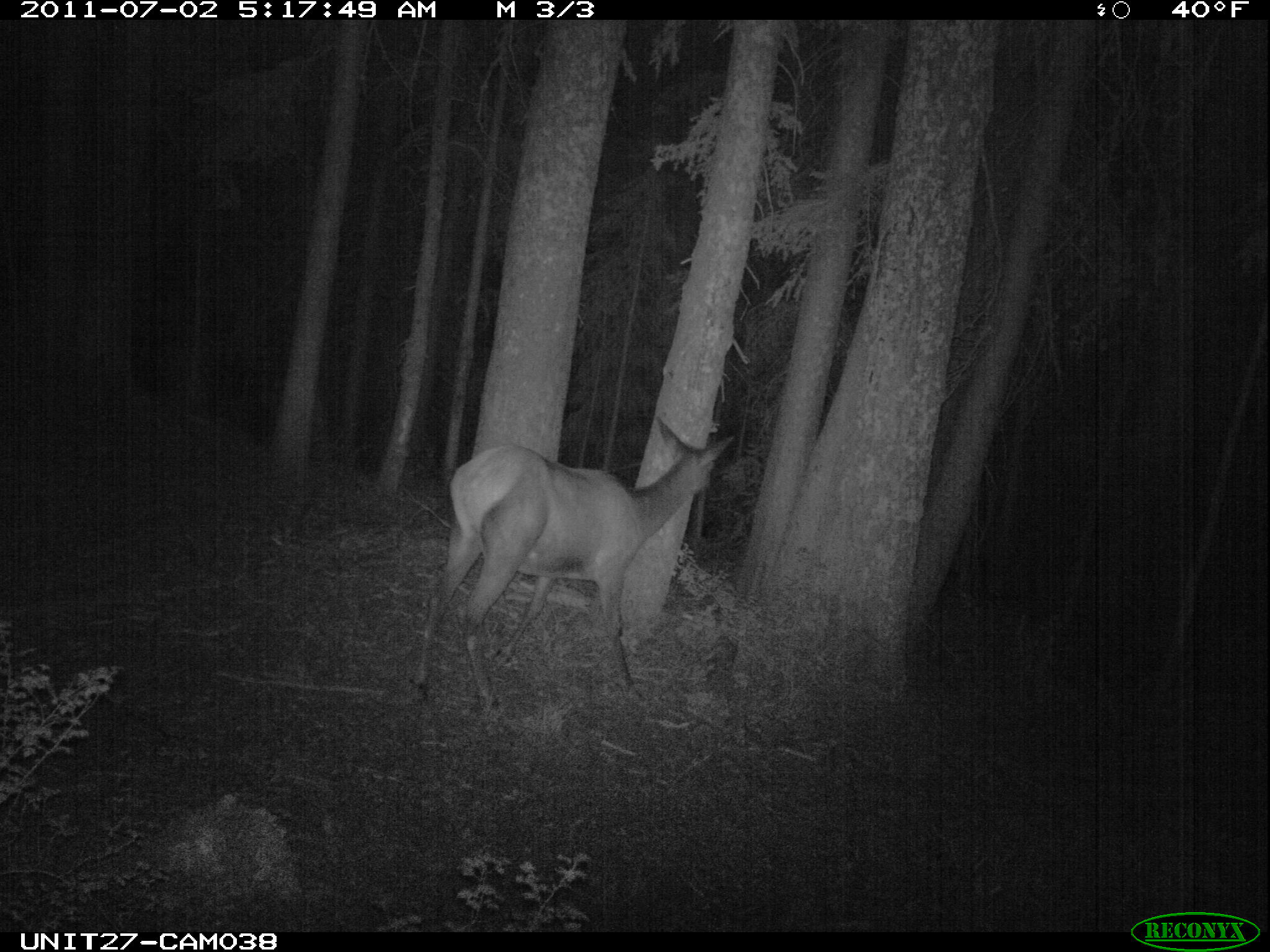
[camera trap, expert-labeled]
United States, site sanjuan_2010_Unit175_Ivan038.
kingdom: Animalia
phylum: Chordata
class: Mammalia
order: Artiodactyla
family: Cervidae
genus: Cervus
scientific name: Cervus elaphus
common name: red deer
Cervus elaphus (red deer).